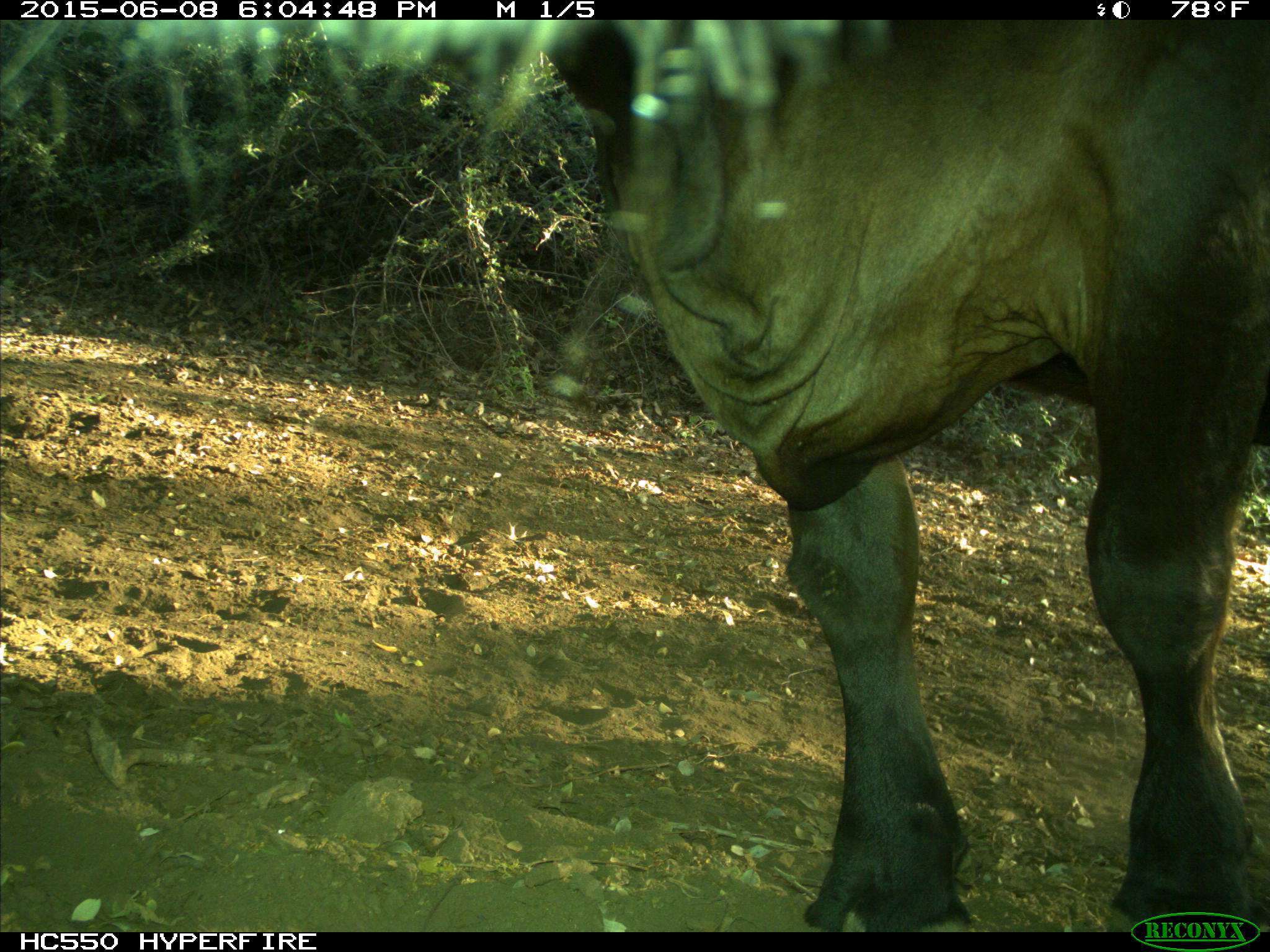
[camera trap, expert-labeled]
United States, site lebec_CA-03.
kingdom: Animalia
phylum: Chordata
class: Mammalia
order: Artiodactyla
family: Bovidae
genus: Bos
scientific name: Bos taurus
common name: domestic cow